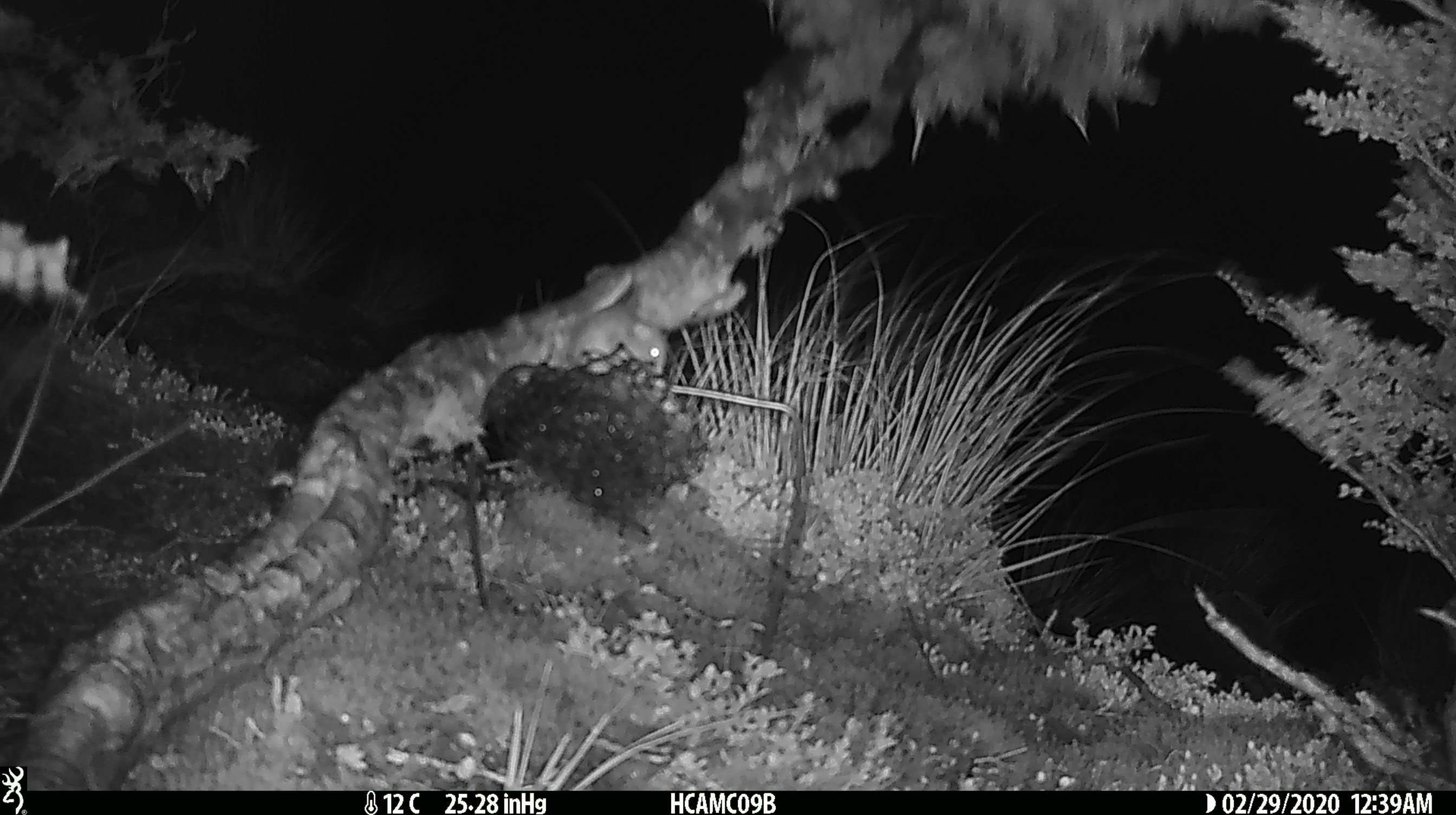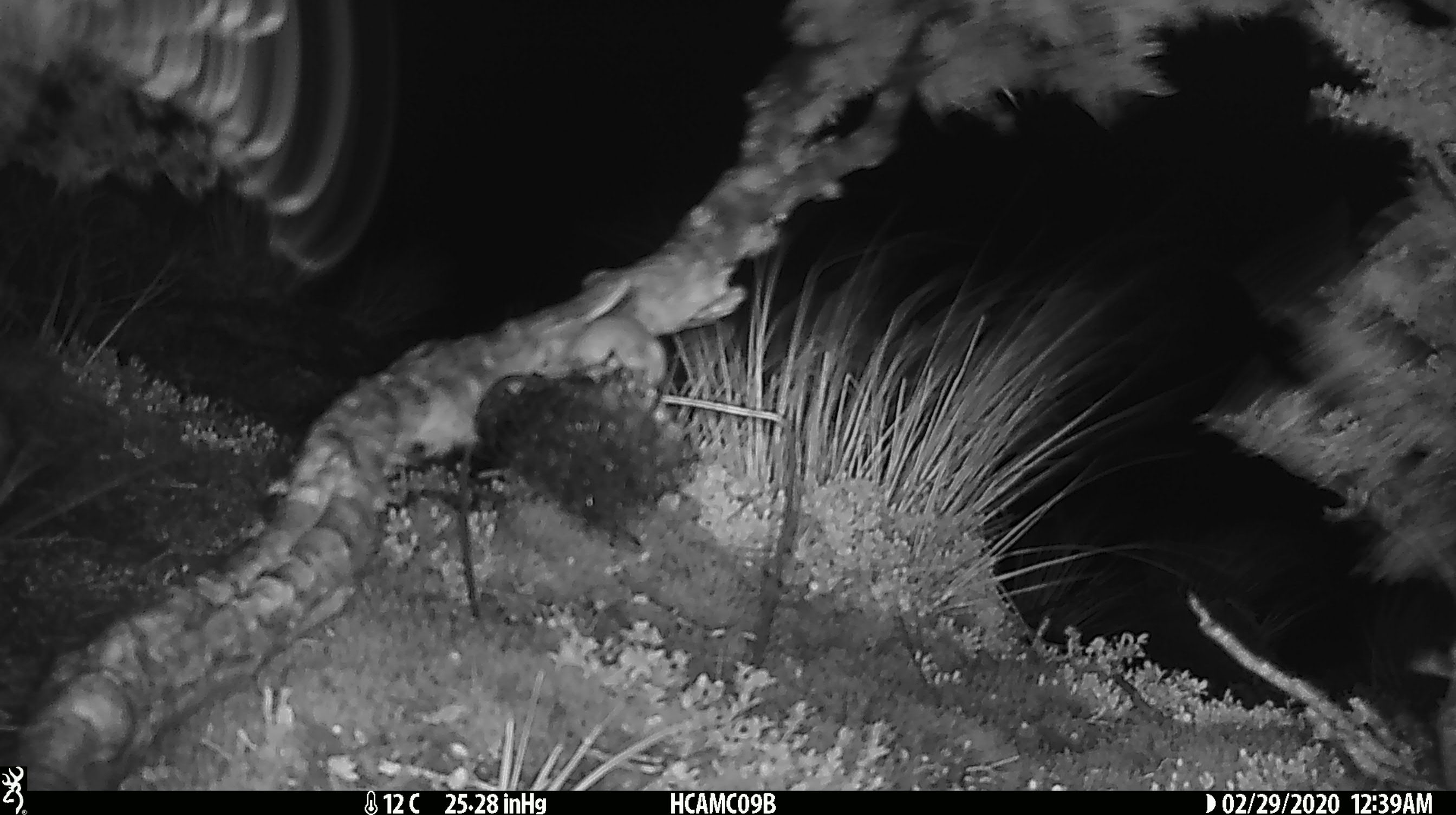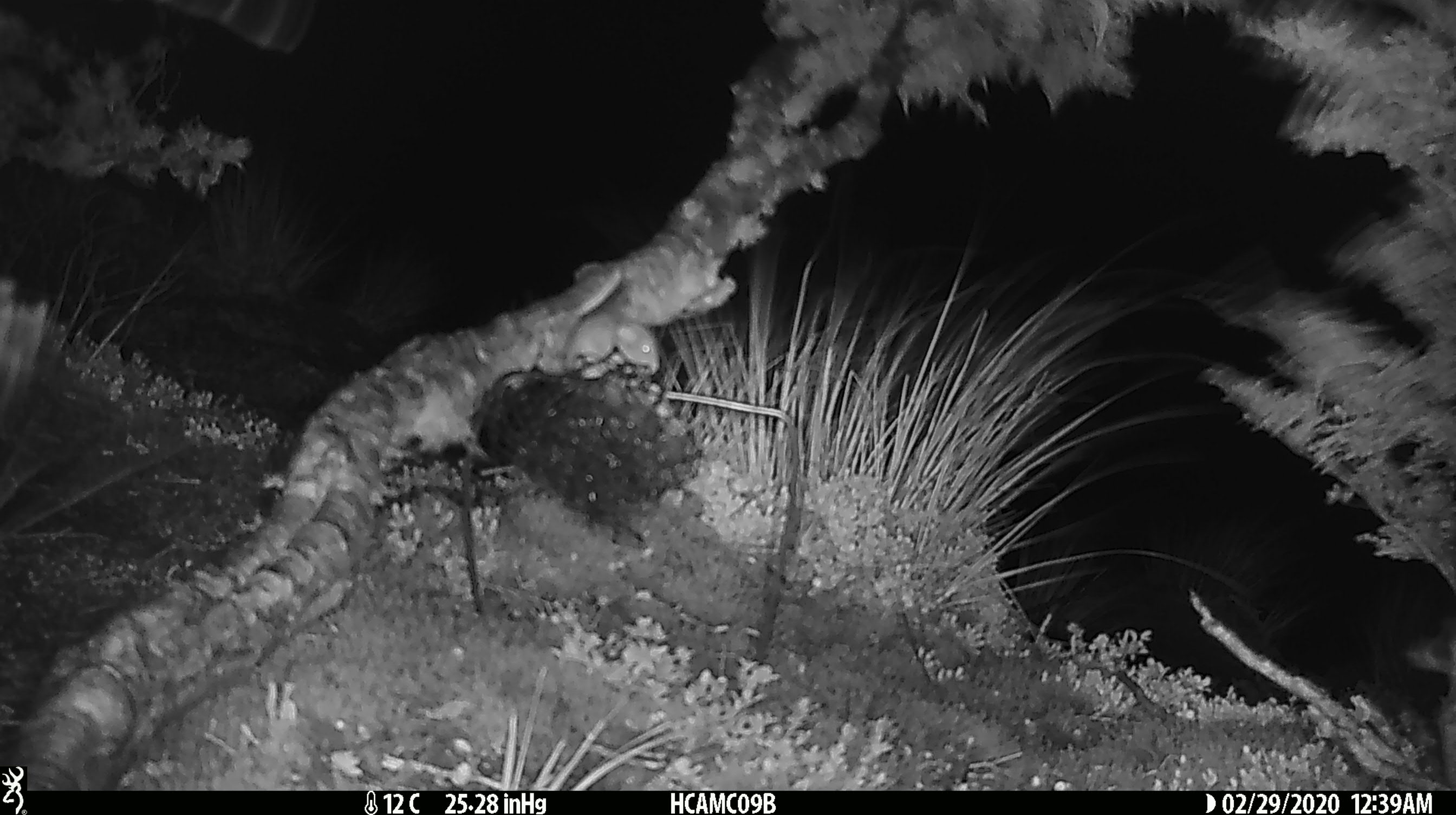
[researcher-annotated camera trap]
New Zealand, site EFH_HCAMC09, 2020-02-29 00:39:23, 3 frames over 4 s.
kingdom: Animalia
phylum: Chordata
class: Mammalia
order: Rodentia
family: Muridae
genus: Mus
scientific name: Mus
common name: mouse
Mouse (Mus).